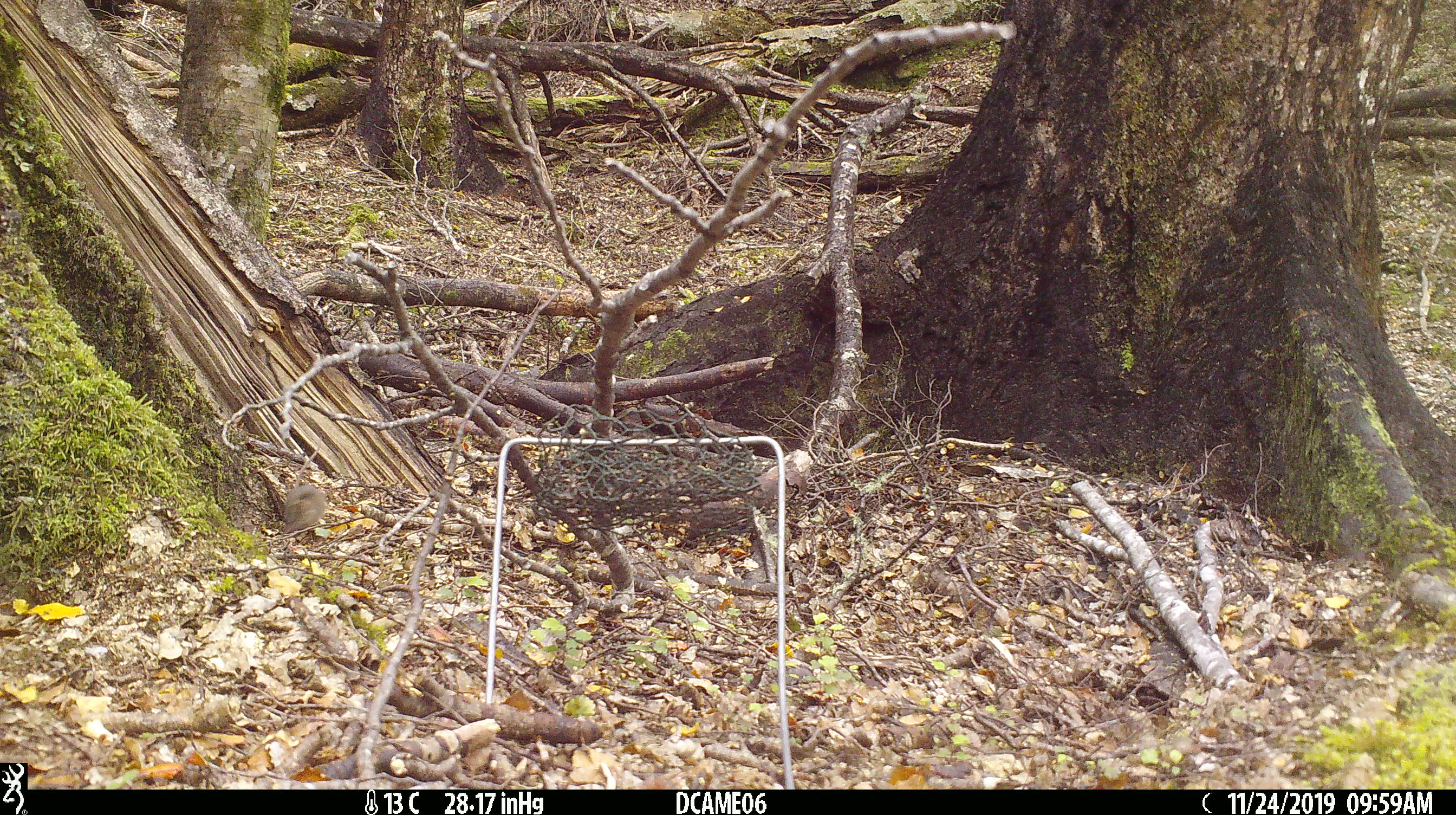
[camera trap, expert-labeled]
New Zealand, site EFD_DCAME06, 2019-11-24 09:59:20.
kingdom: Animalia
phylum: Chordata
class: Mammalia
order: Rodentia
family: Muridae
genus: Mus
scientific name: Mus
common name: mouse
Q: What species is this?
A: Mouse (Mus).